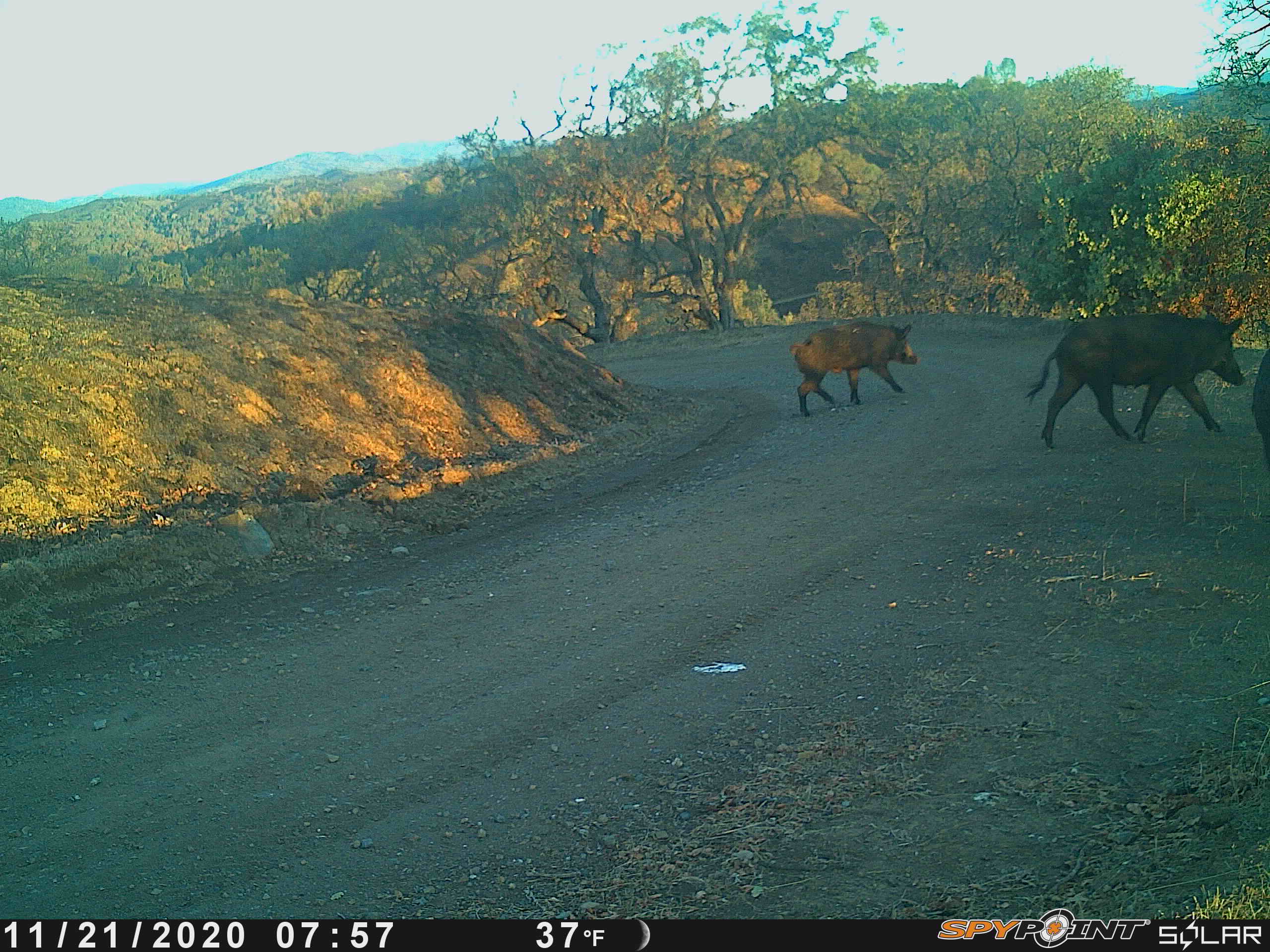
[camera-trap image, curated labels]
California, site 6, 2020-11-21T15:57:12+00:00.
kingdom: Animalia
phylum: Chordata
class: Mammalia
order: Artiodactyla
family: Suidae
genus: Sus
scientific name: Sus scrofa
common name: wild boar